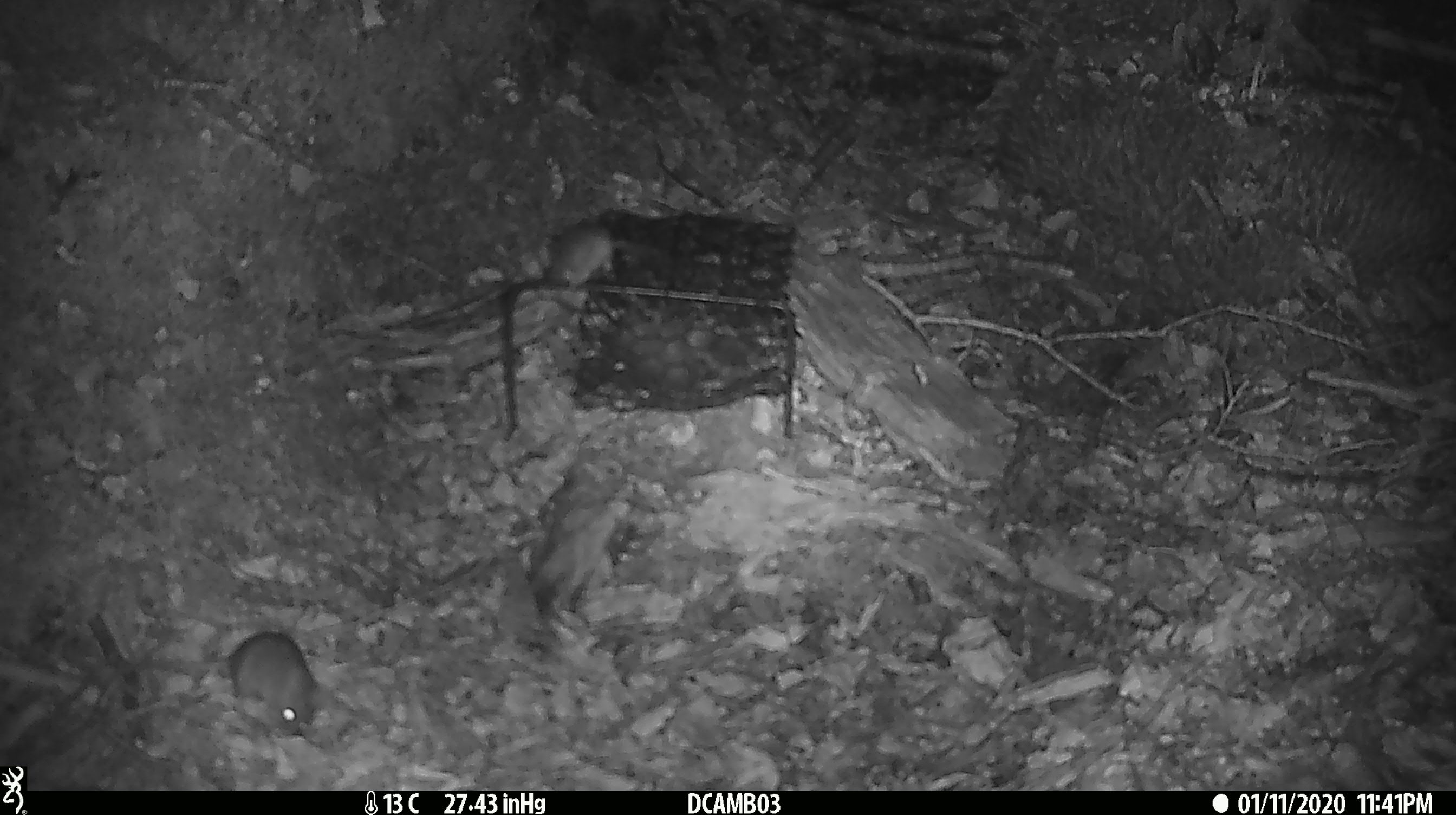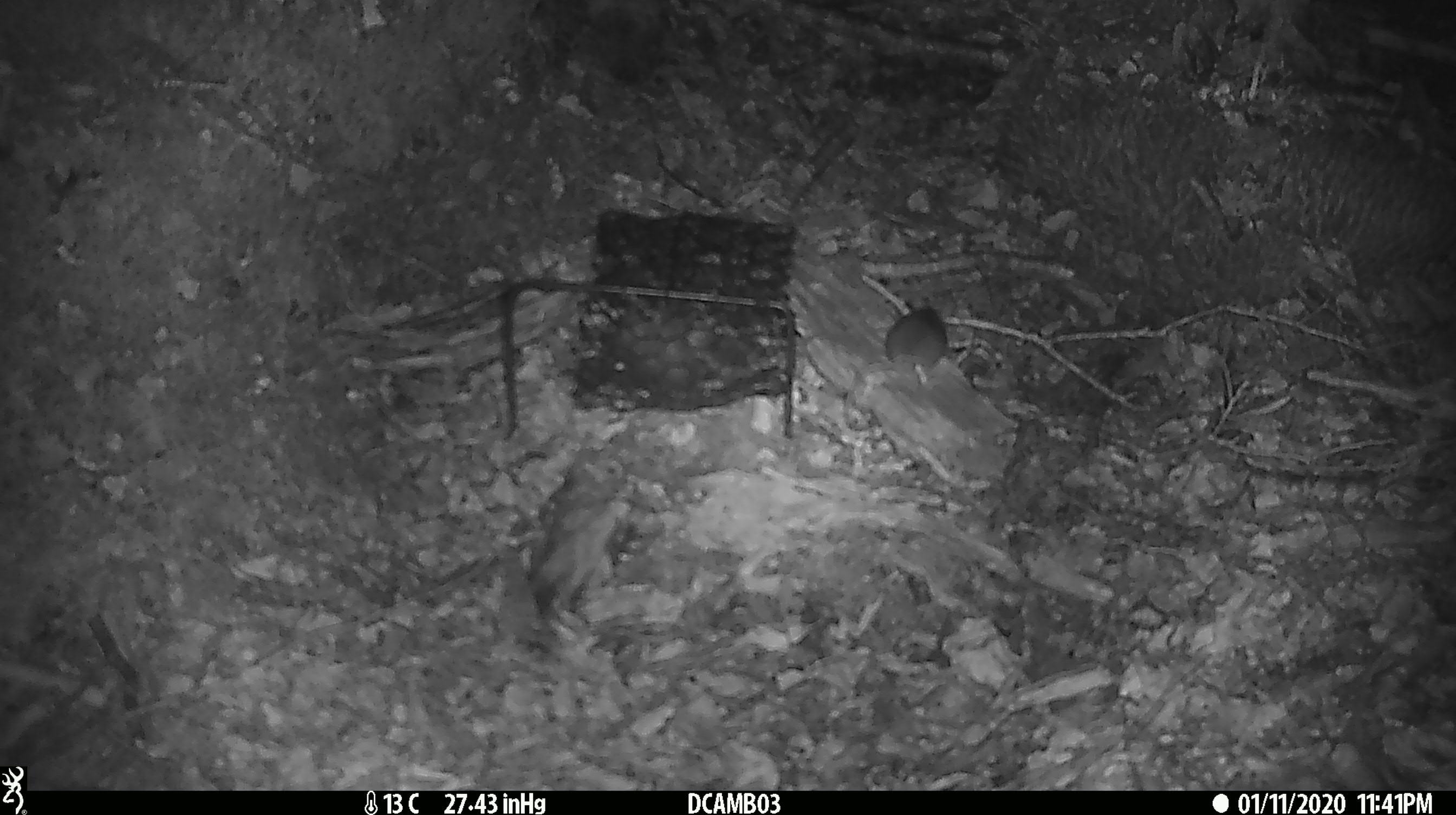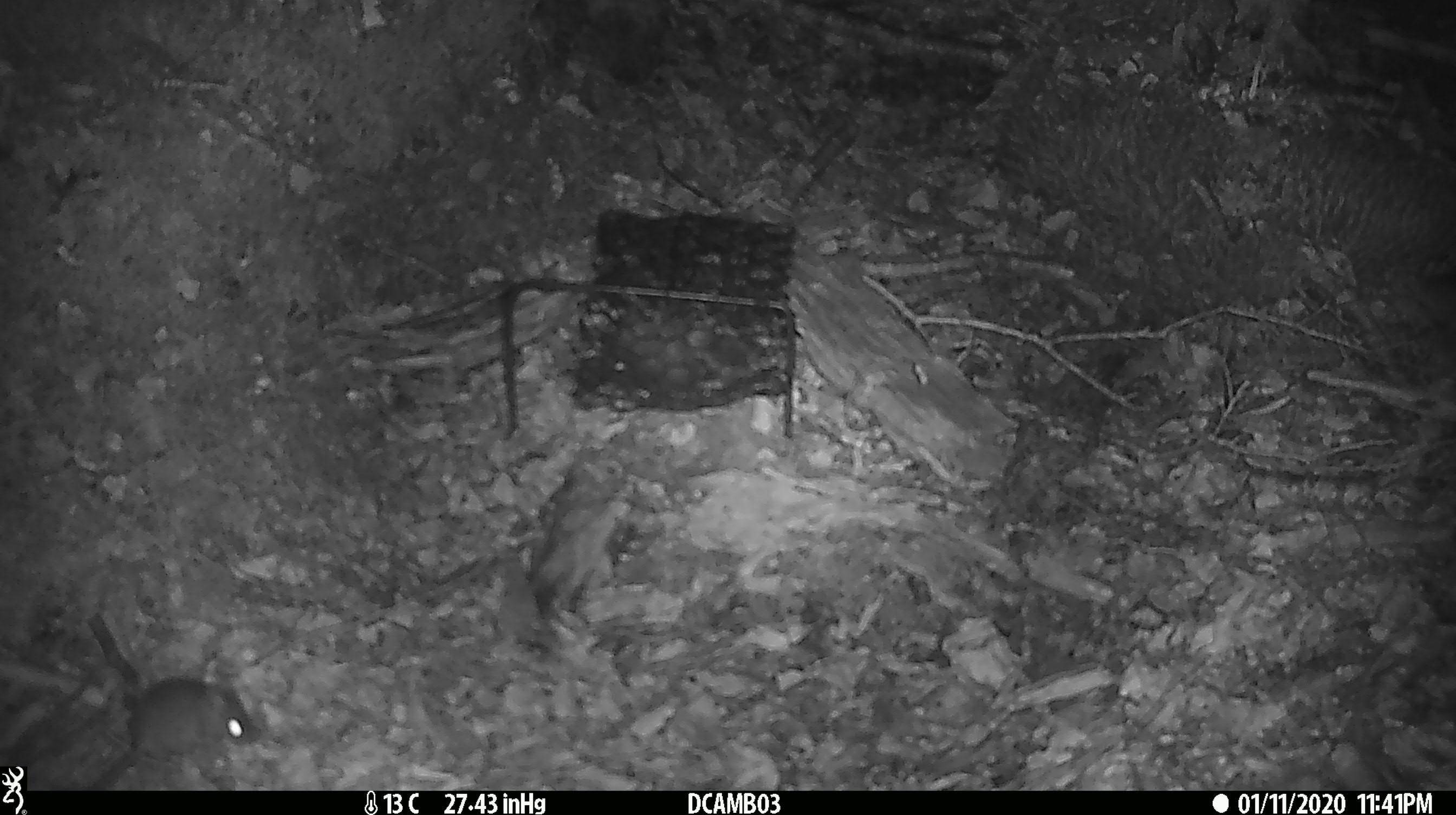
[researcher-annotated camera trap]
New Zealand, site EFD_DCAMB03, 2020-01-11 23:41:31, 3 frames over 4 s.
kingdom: Animalia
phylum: Chordata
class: Mammalia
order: Rodentia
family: Muridae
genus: Mus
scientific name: Mus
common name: mouse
Mouse (Mus).